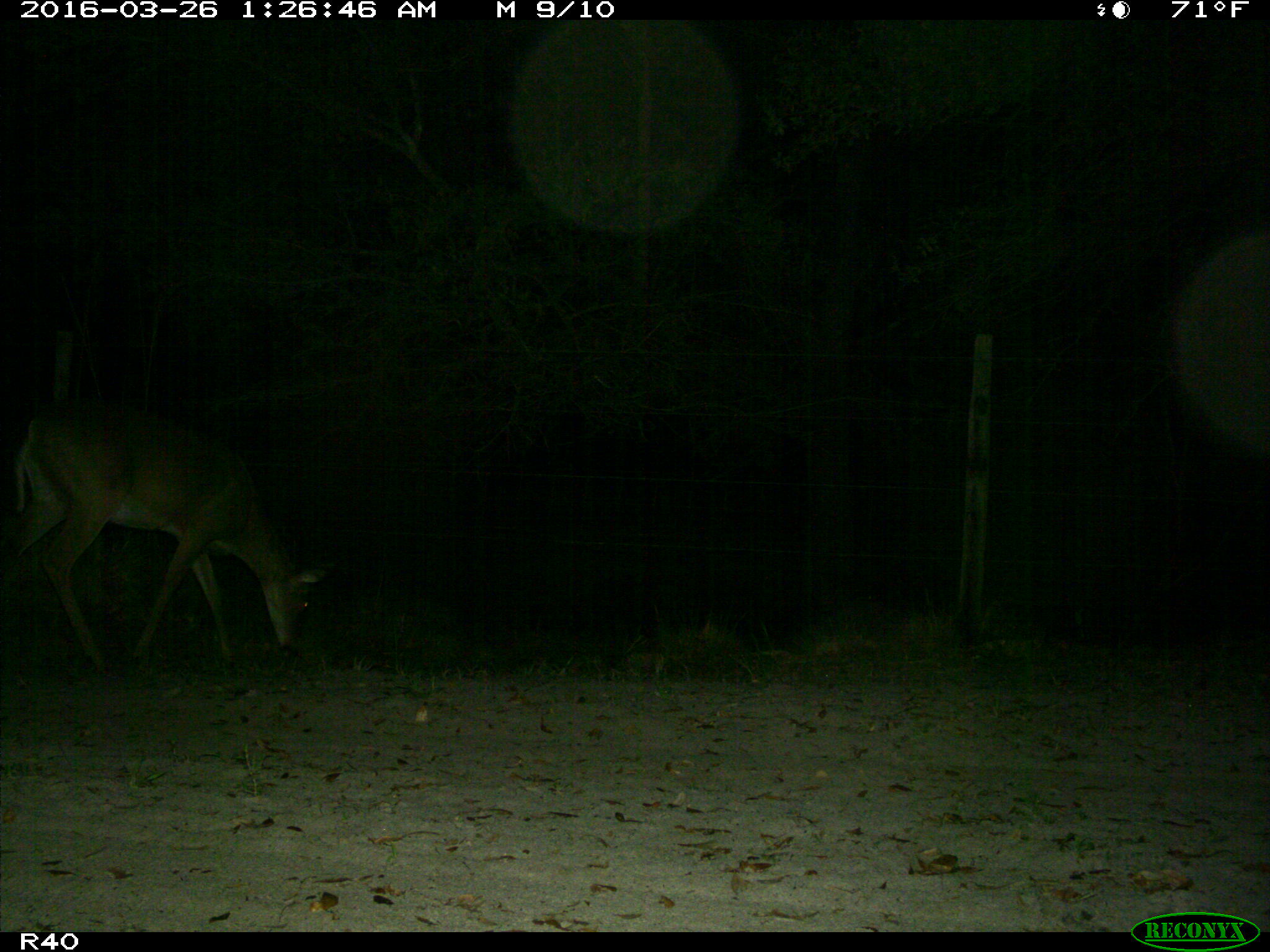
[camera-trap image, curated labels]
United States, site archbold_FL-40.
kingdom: Animalia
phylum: Chordata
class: Mammalia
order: Artiodactyla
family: Cervidae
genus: Odocoileus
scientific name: Odocoileus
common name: deer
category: unidentified deer